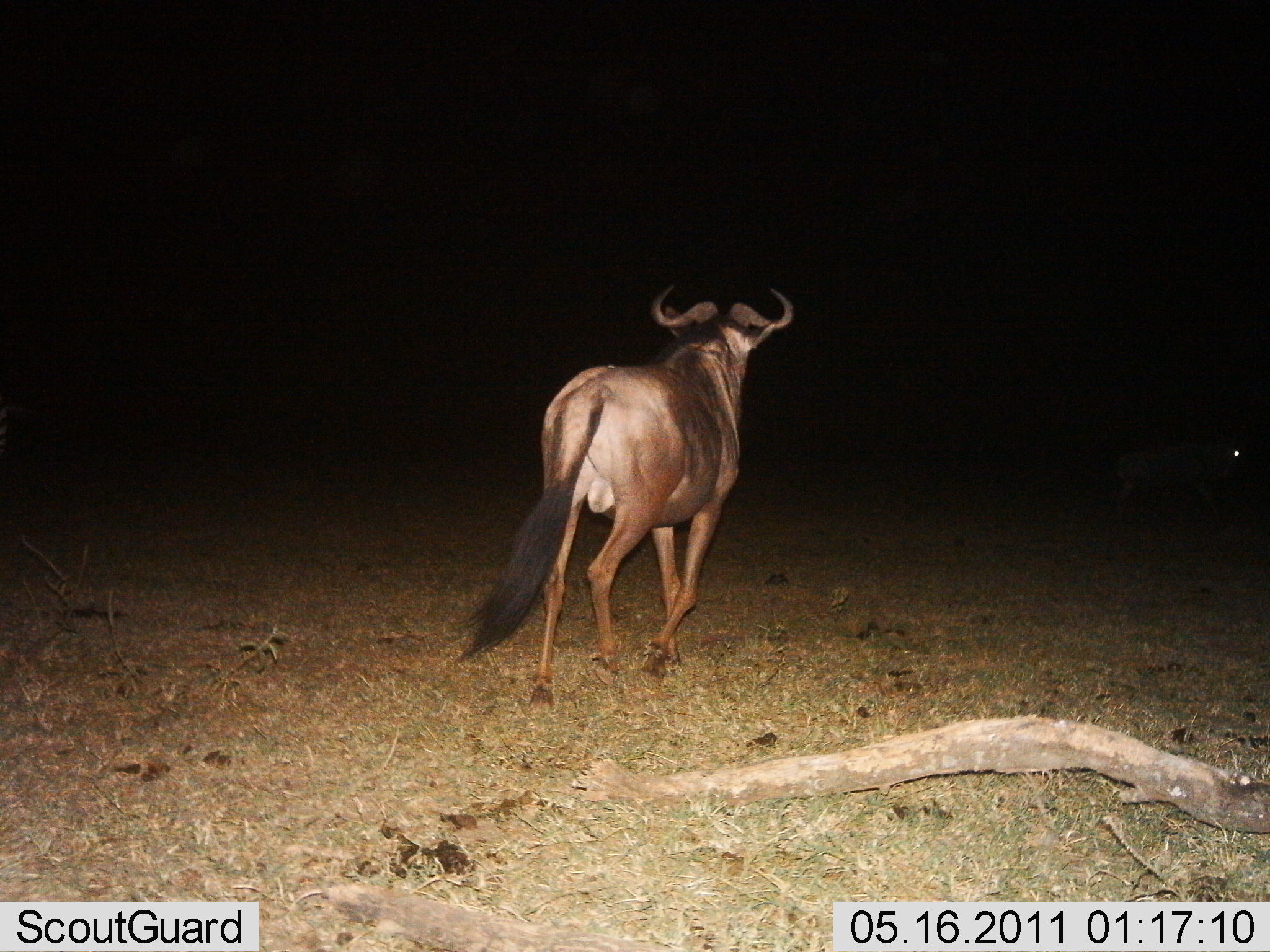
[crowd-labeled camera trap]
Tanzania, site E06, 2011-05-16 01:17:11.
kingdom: Animalia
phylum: Chordata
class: Mammalia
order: Artiodactyla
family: Bovidae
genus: Connochaetes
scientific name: Connochaetes taurinus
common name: blue wildebeest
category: wildebeest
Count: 1.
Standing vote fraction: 0%.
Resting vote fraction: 0%.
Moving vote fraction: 100%.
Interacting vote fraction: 0%.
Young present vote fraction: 0%.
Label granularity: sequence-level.